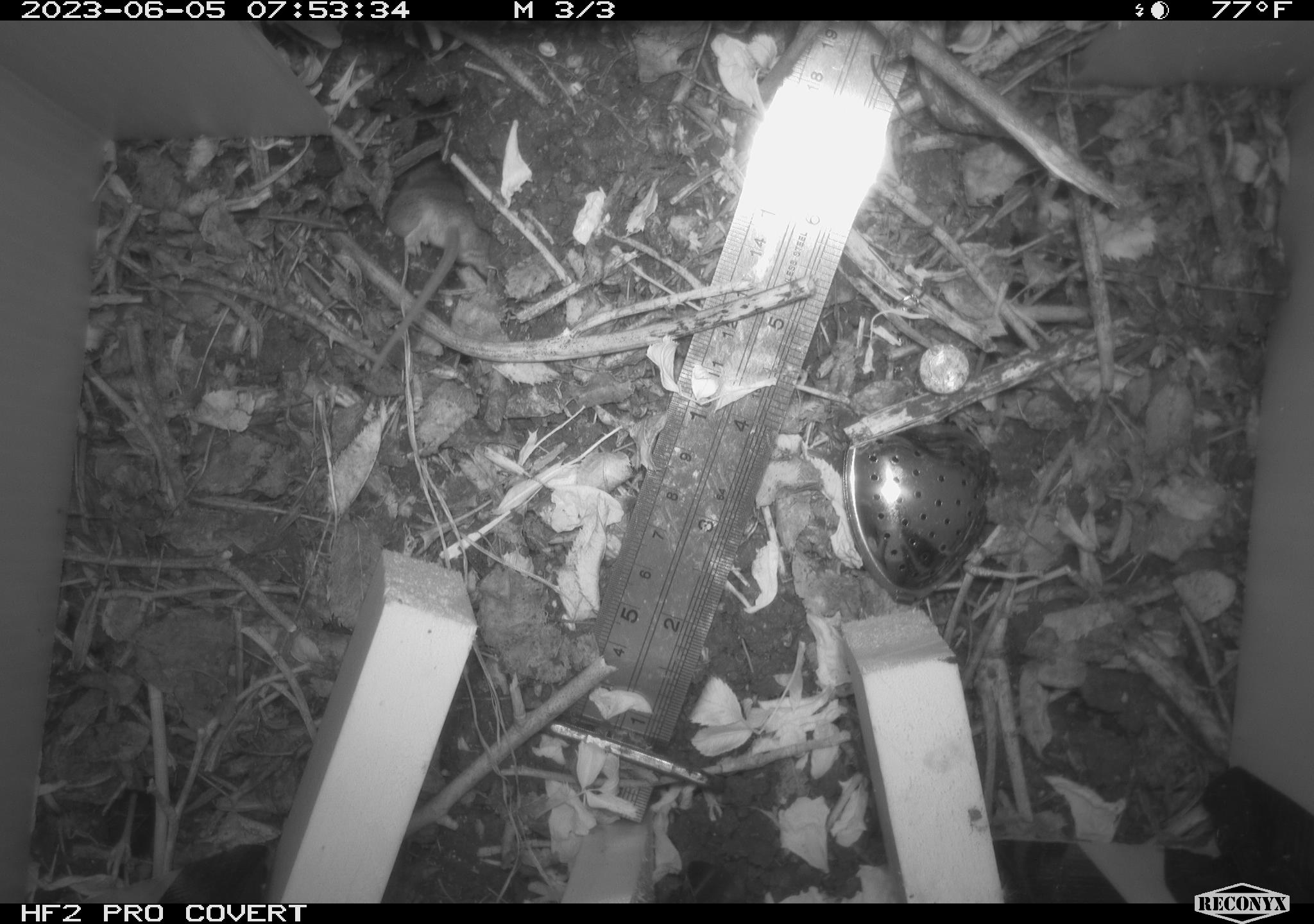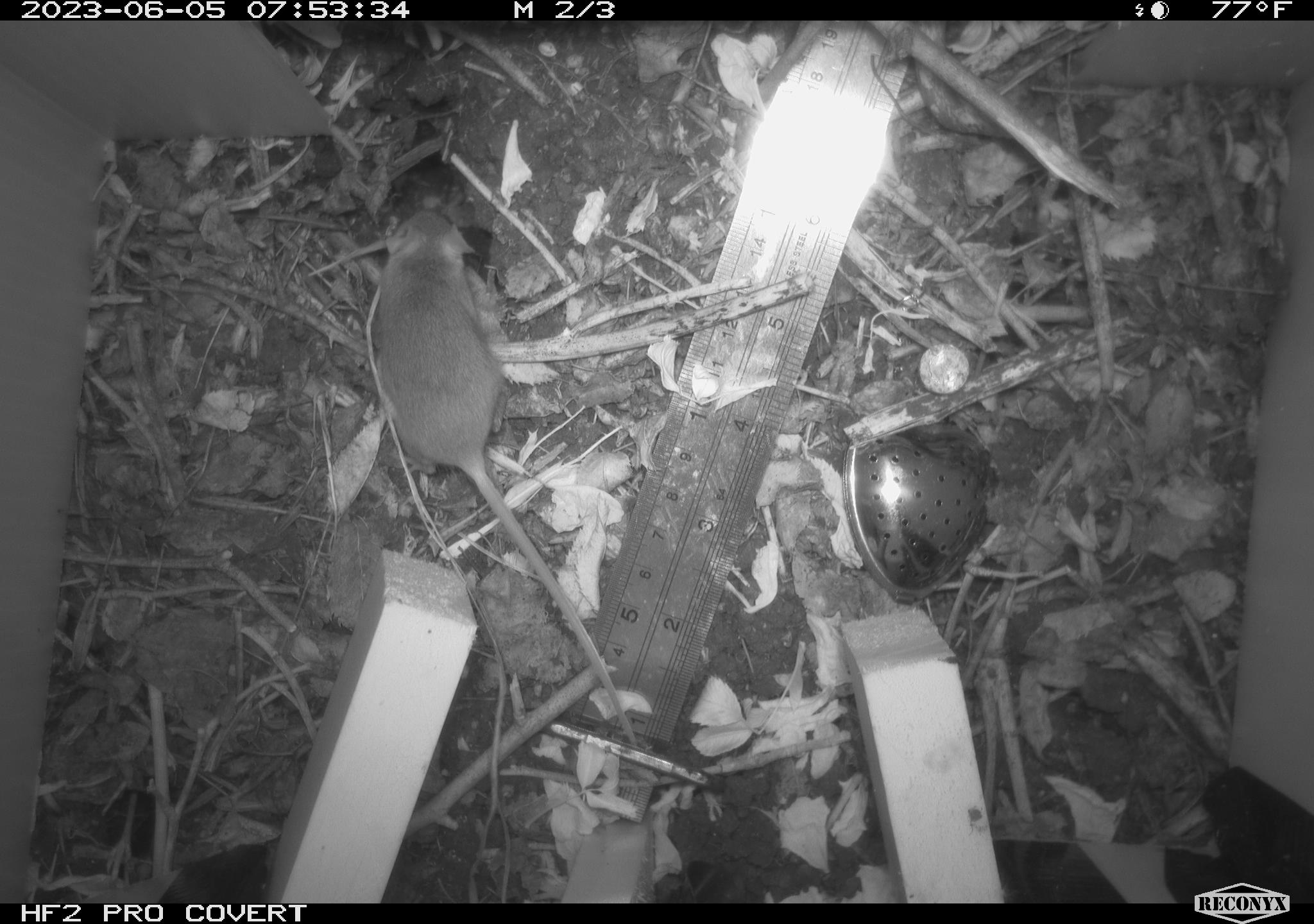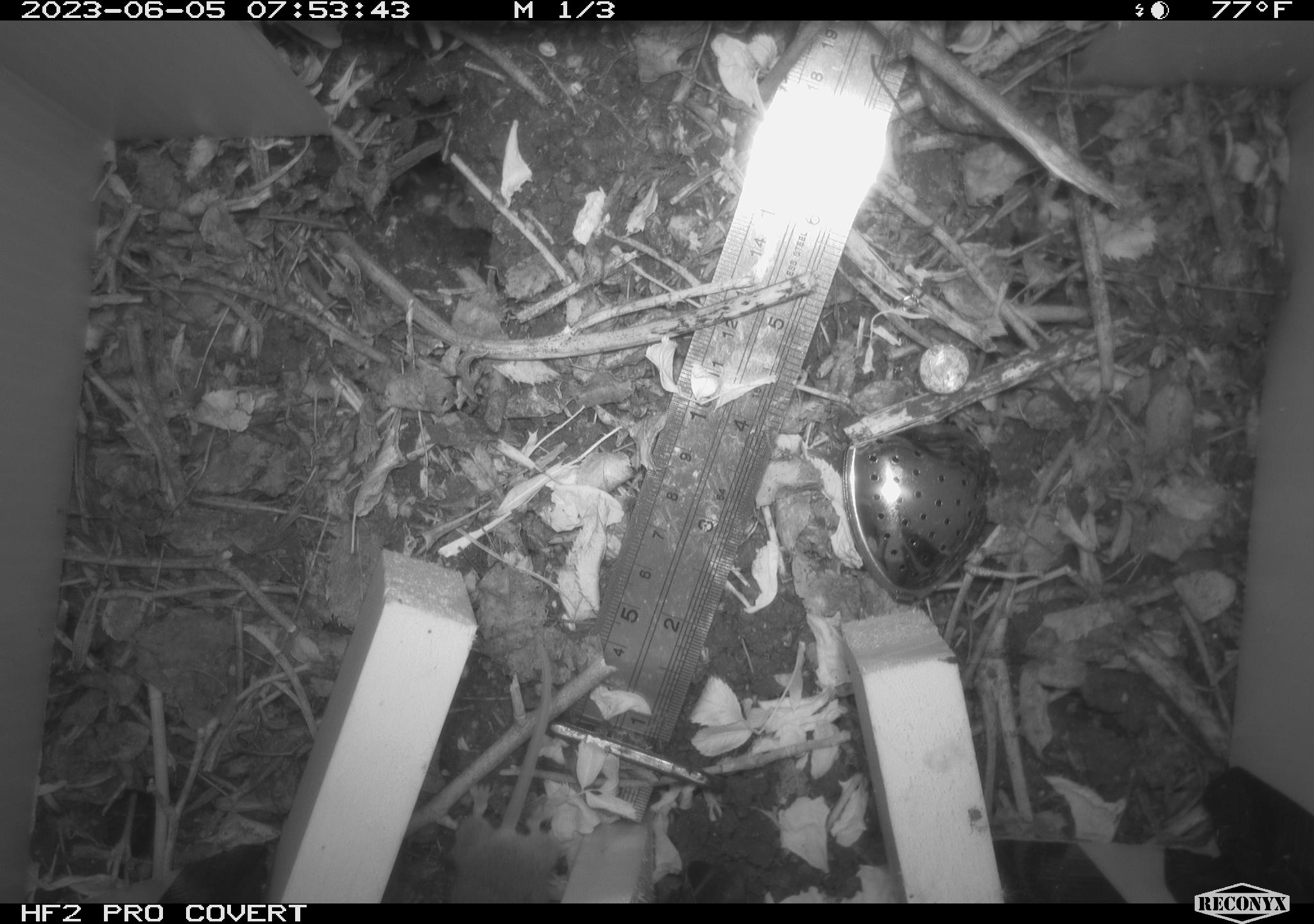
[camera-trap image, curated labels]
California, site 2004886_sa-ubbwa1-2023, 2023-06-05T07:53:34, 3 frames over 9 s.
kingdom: Animalia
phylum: Chordata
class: Mammalia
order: Rodentia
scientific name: Rodentia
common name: rodent